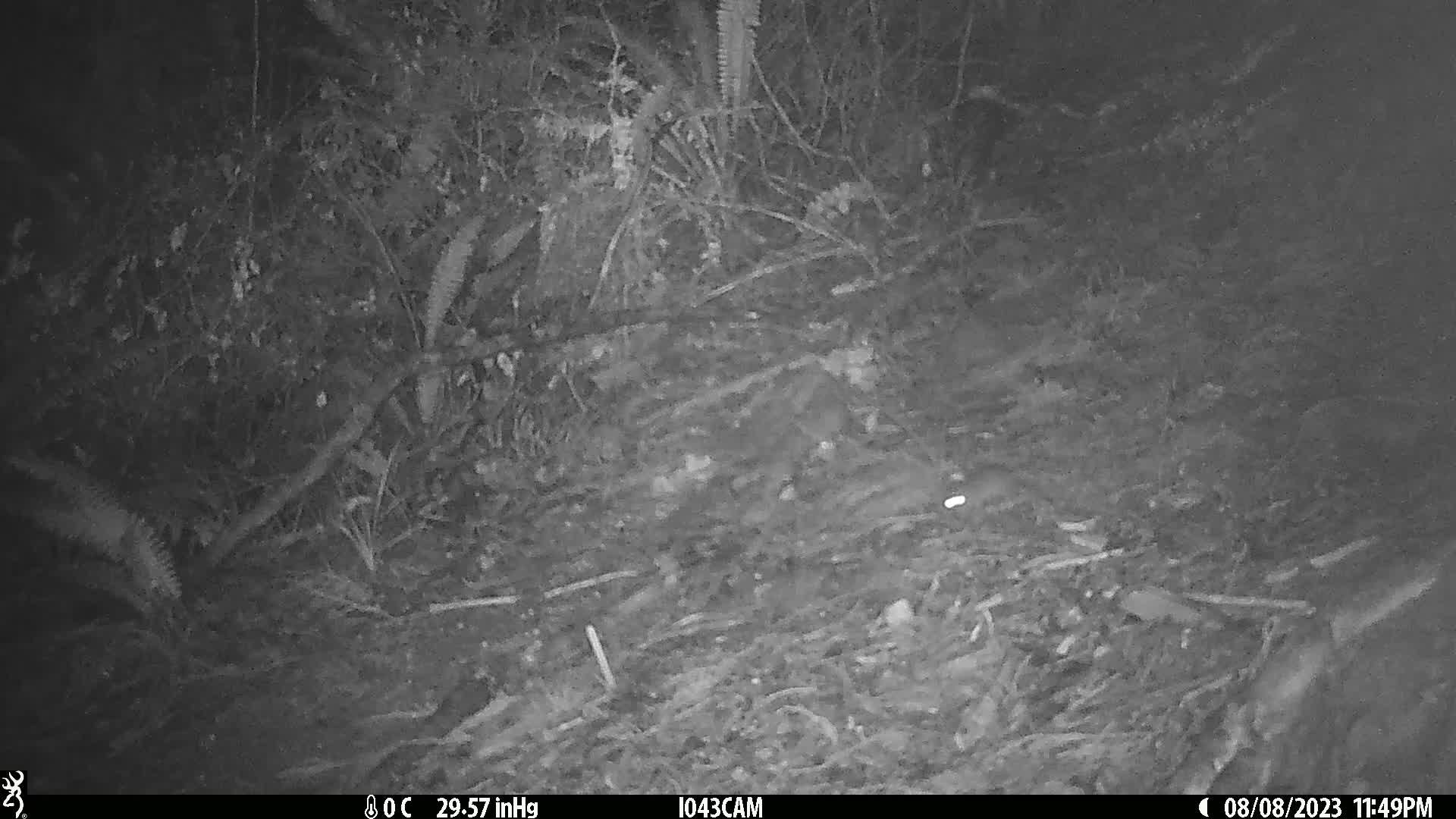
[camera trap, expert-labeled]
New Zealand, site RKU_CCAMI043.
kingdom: Animalia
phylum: Chordata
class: Mammalia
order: Rodentia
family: Muridae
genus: Rattus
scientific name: Rattus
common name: rat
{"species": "rat (Rattus)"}